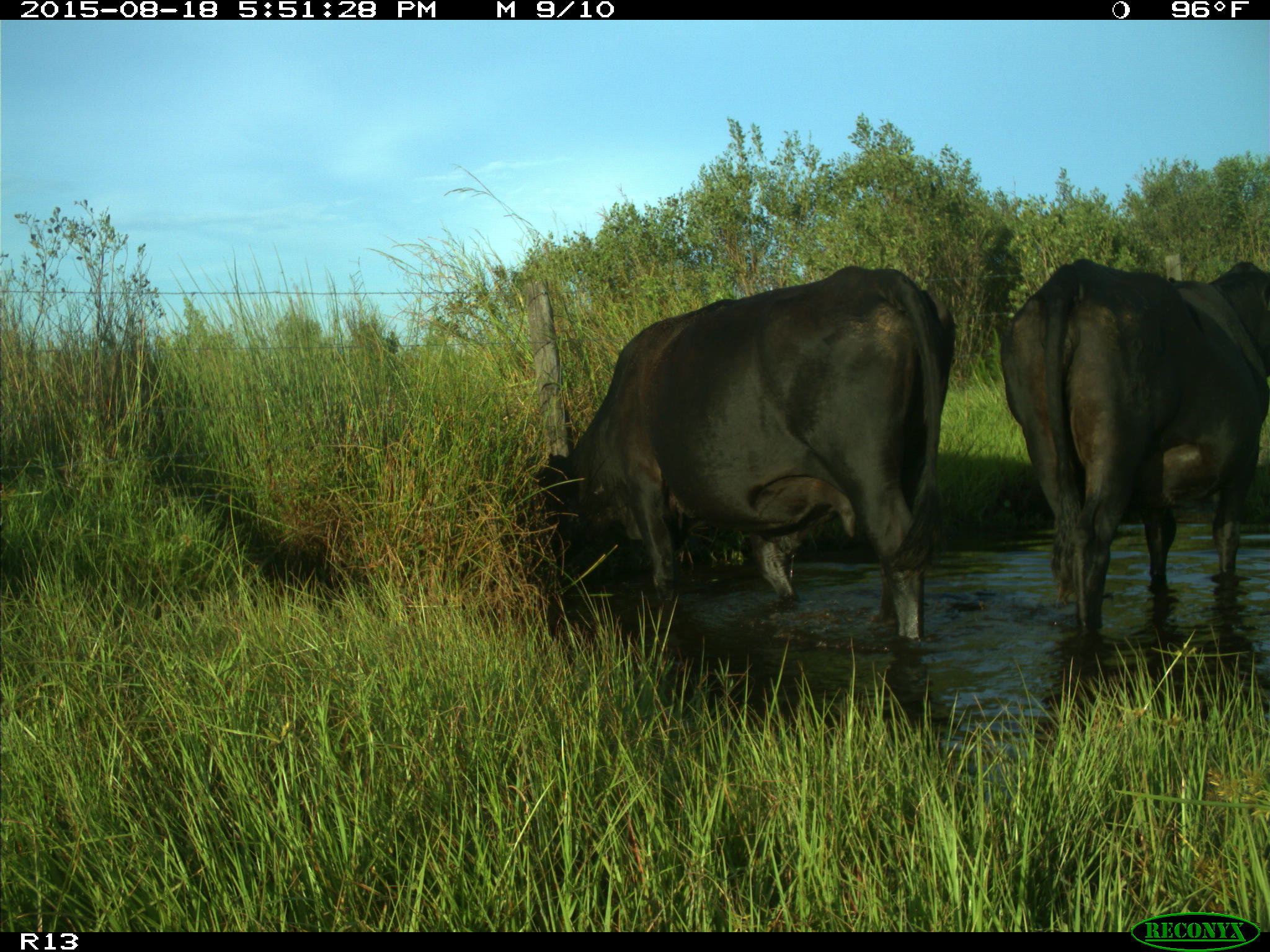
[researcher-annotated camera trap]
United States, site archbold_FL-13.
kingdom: Animalia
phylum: Chordata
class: Mammalia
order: Artiodactyla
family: Bovidae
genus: Bos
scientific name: Bos taurus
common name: domestic cow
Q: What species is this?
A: Bos taurus (domestic cow).